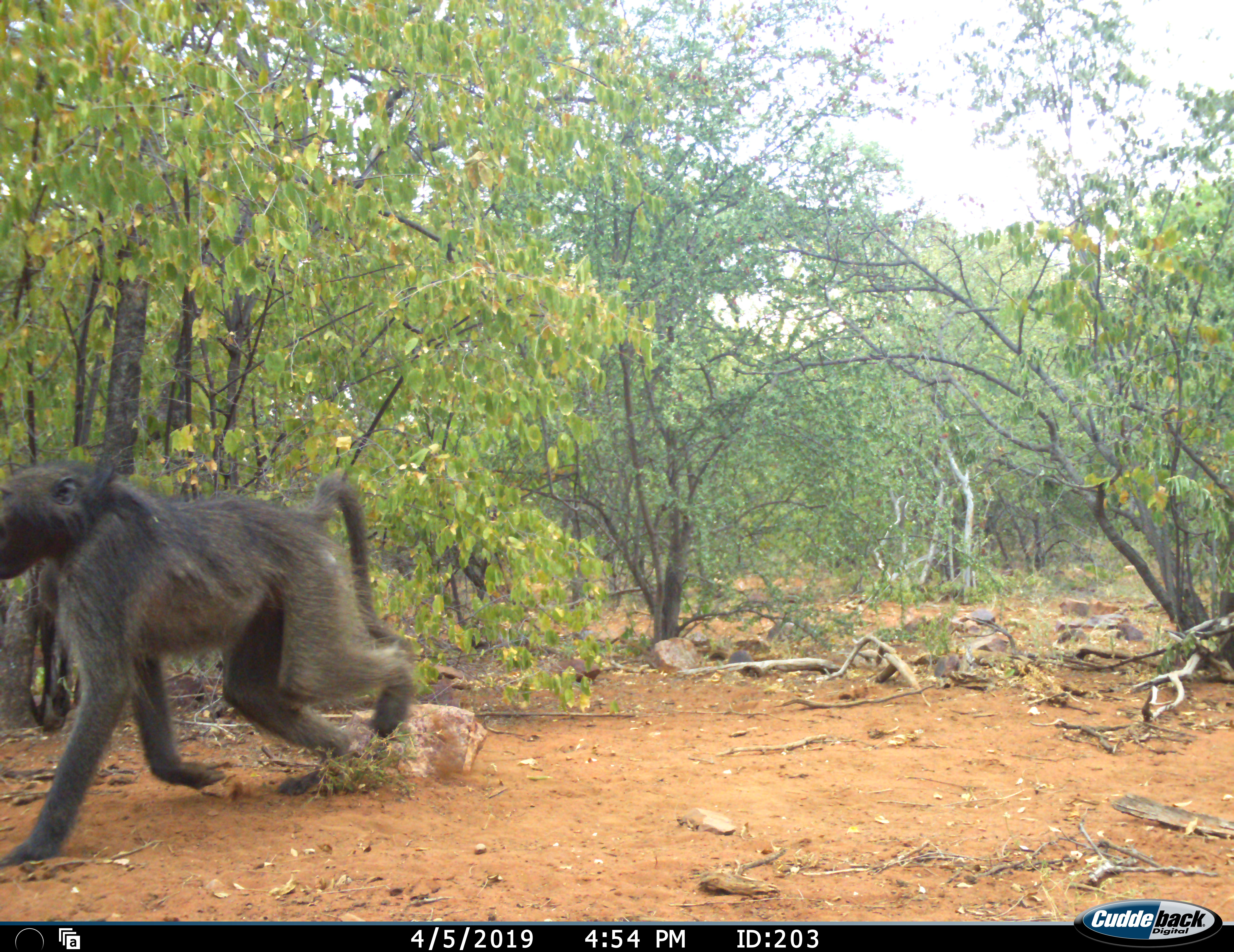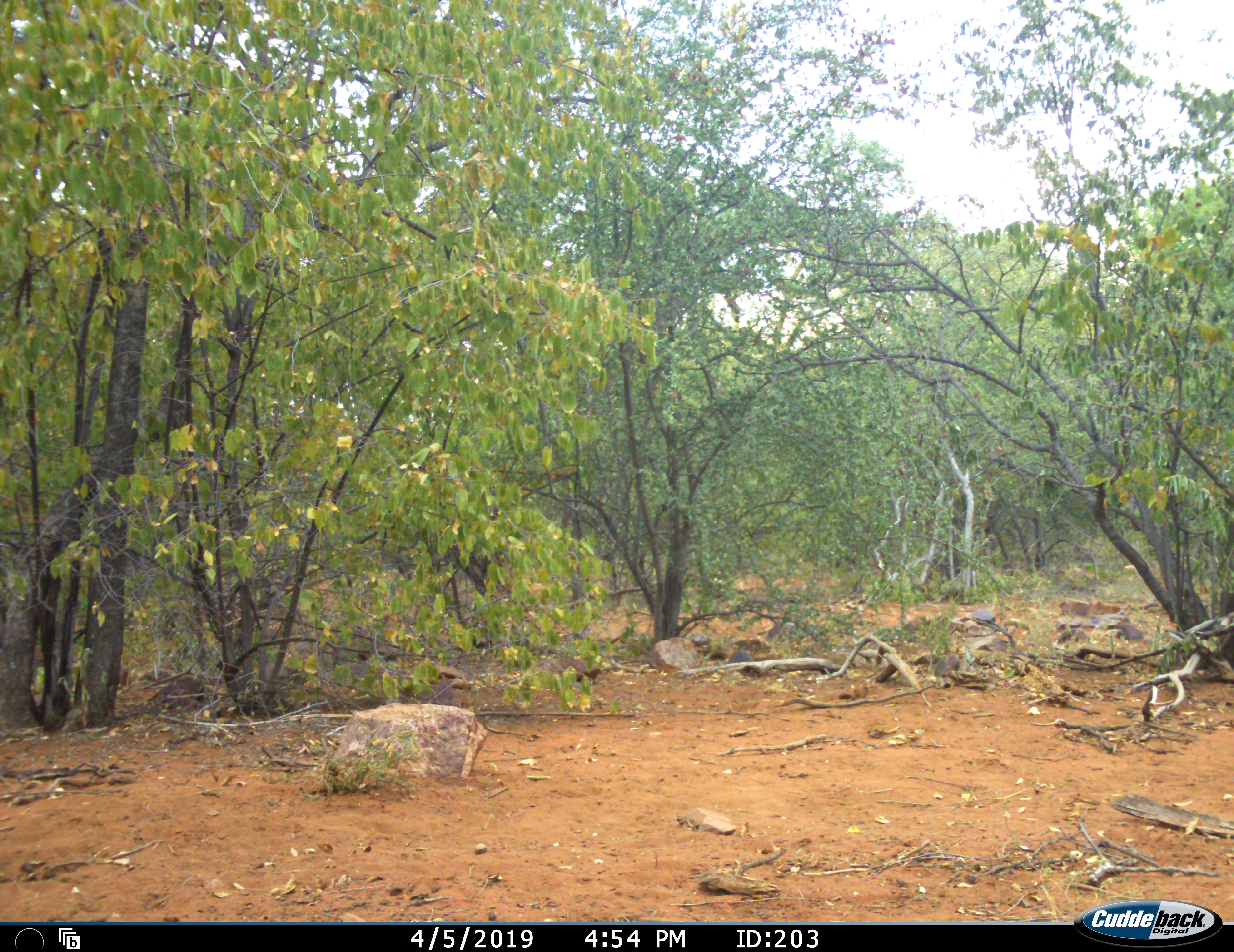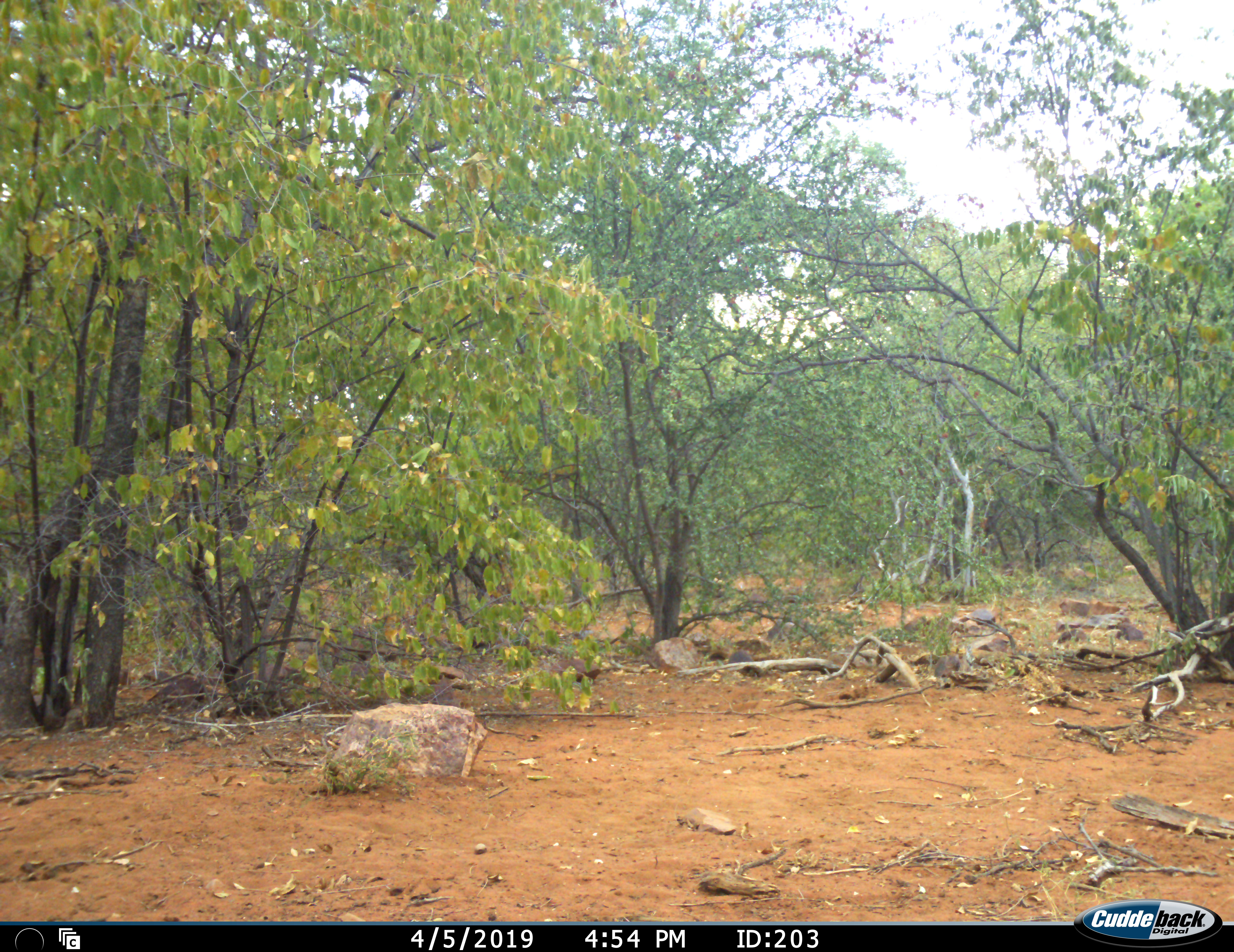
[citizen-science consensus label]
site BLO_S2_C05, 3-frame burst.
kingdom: Animalia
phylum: Chordata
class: Mammalia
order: Primates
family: Cercopithecidae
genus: Papio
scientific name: Papio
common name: baboon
Baboon (Papio), count 1. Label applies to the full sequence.